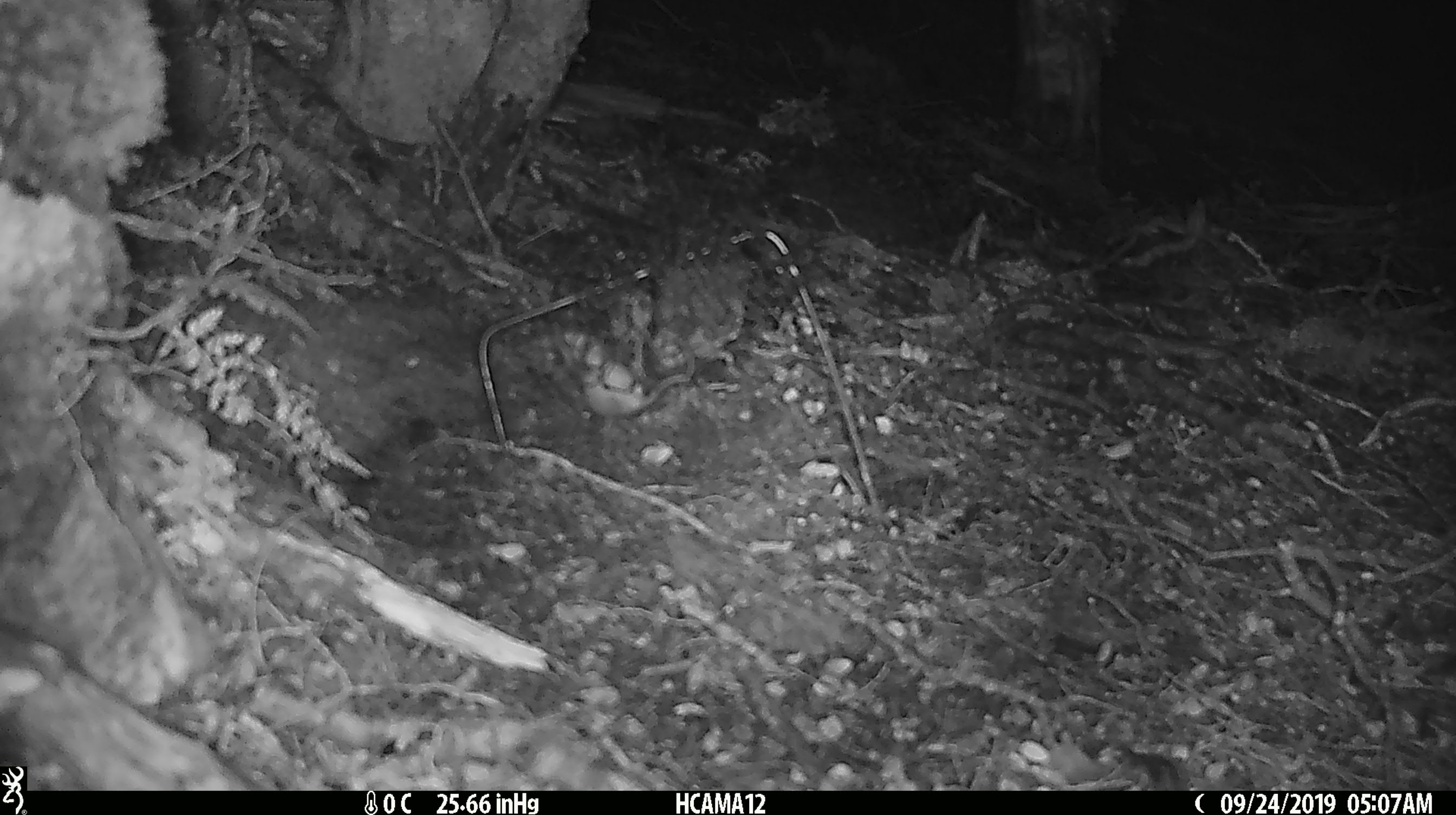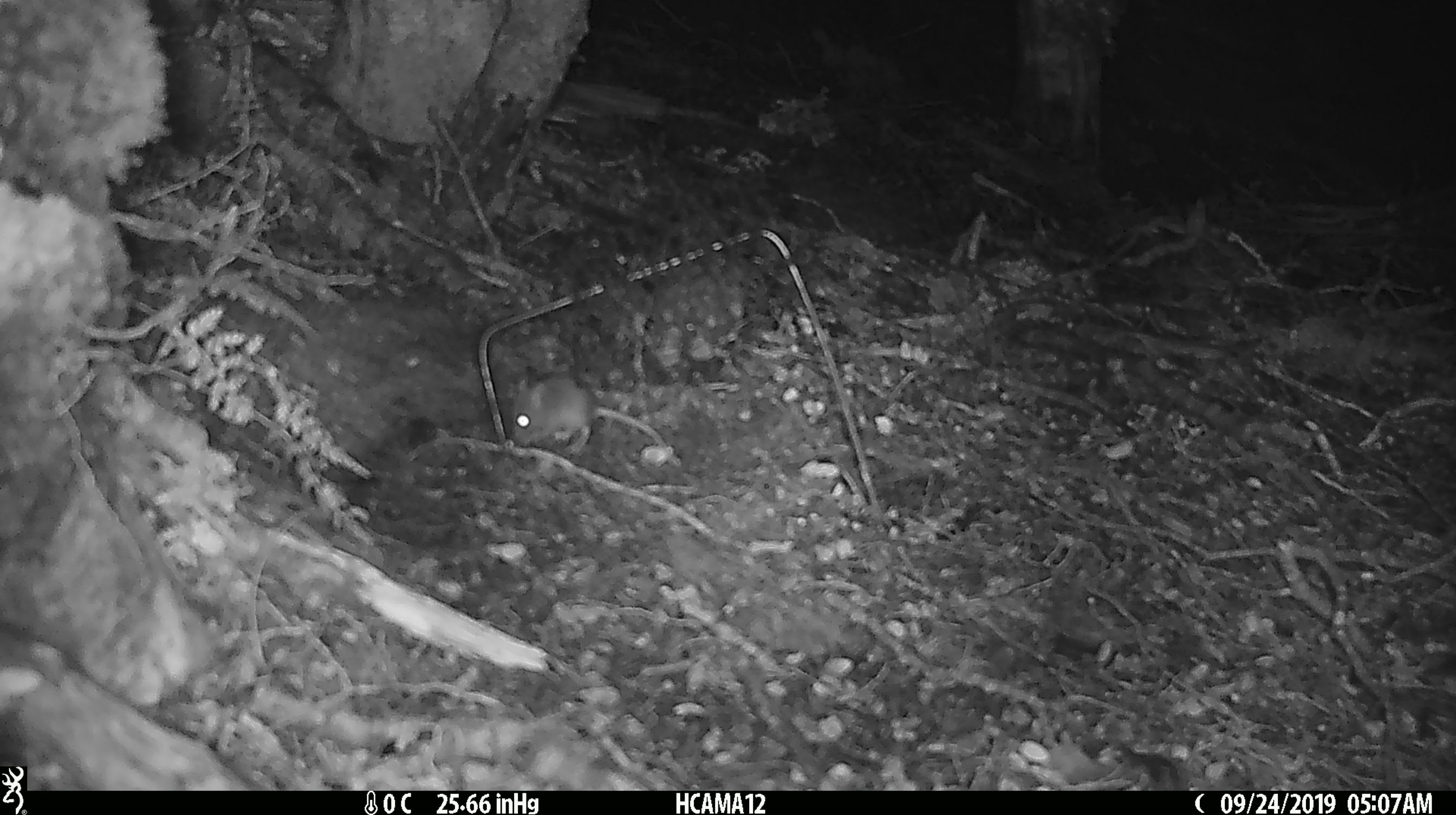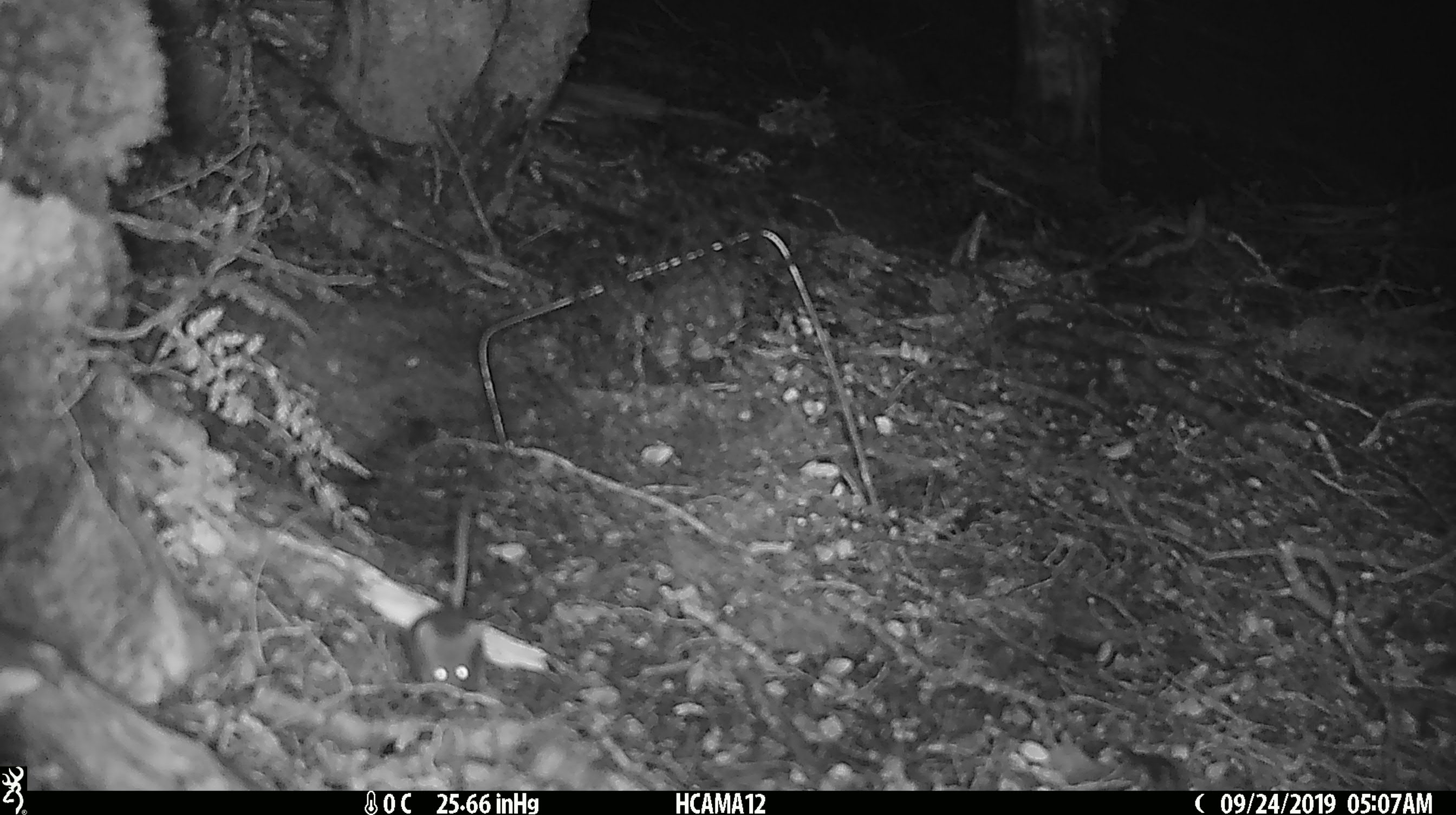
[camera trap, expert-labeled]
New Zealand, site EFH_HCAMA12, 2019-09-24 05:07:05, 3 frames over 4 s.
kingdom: Animalia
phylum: Chordata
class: Mammalia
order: Rodentia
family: Muridae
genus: Mus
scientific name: Mus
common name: mouse